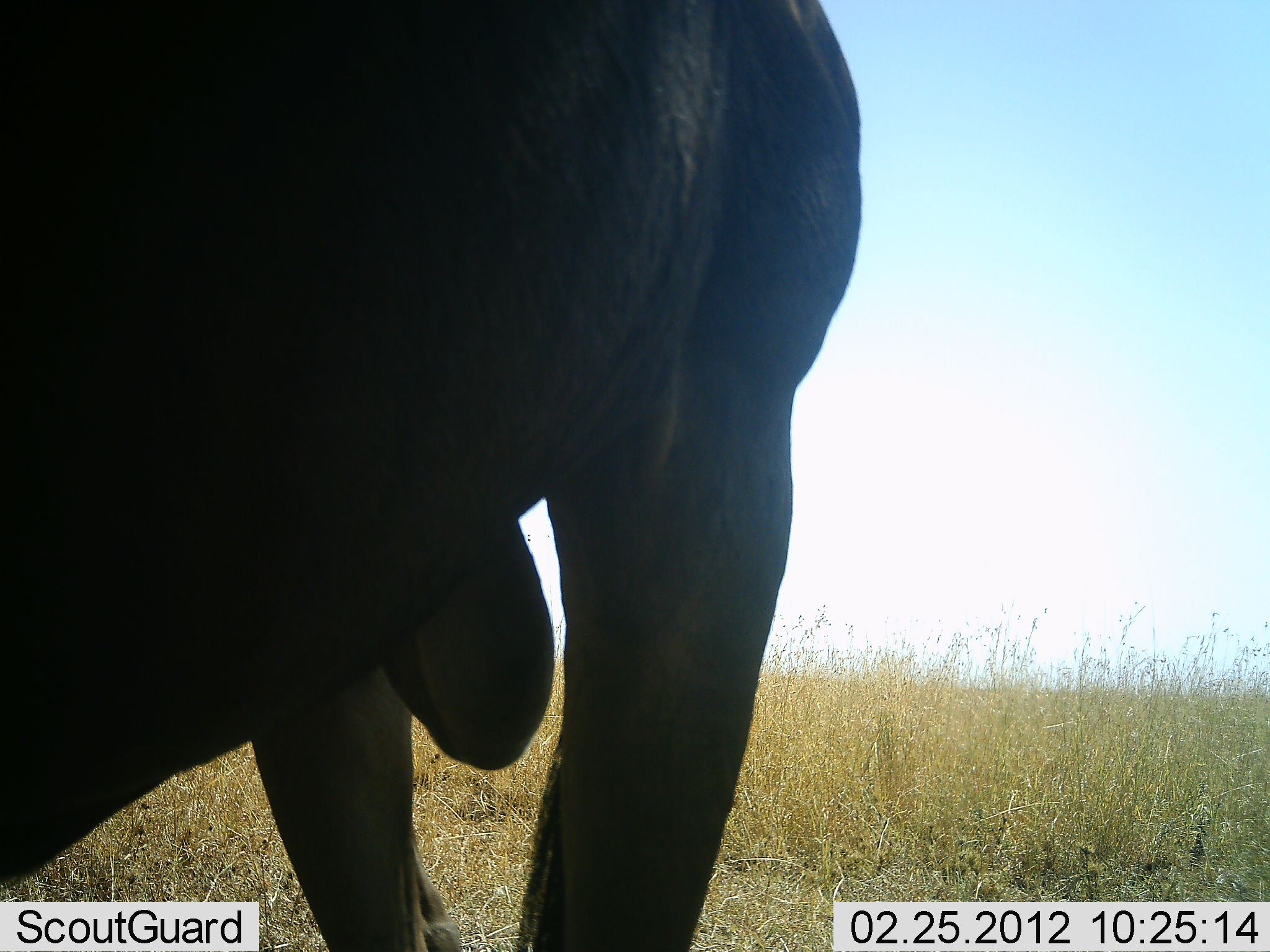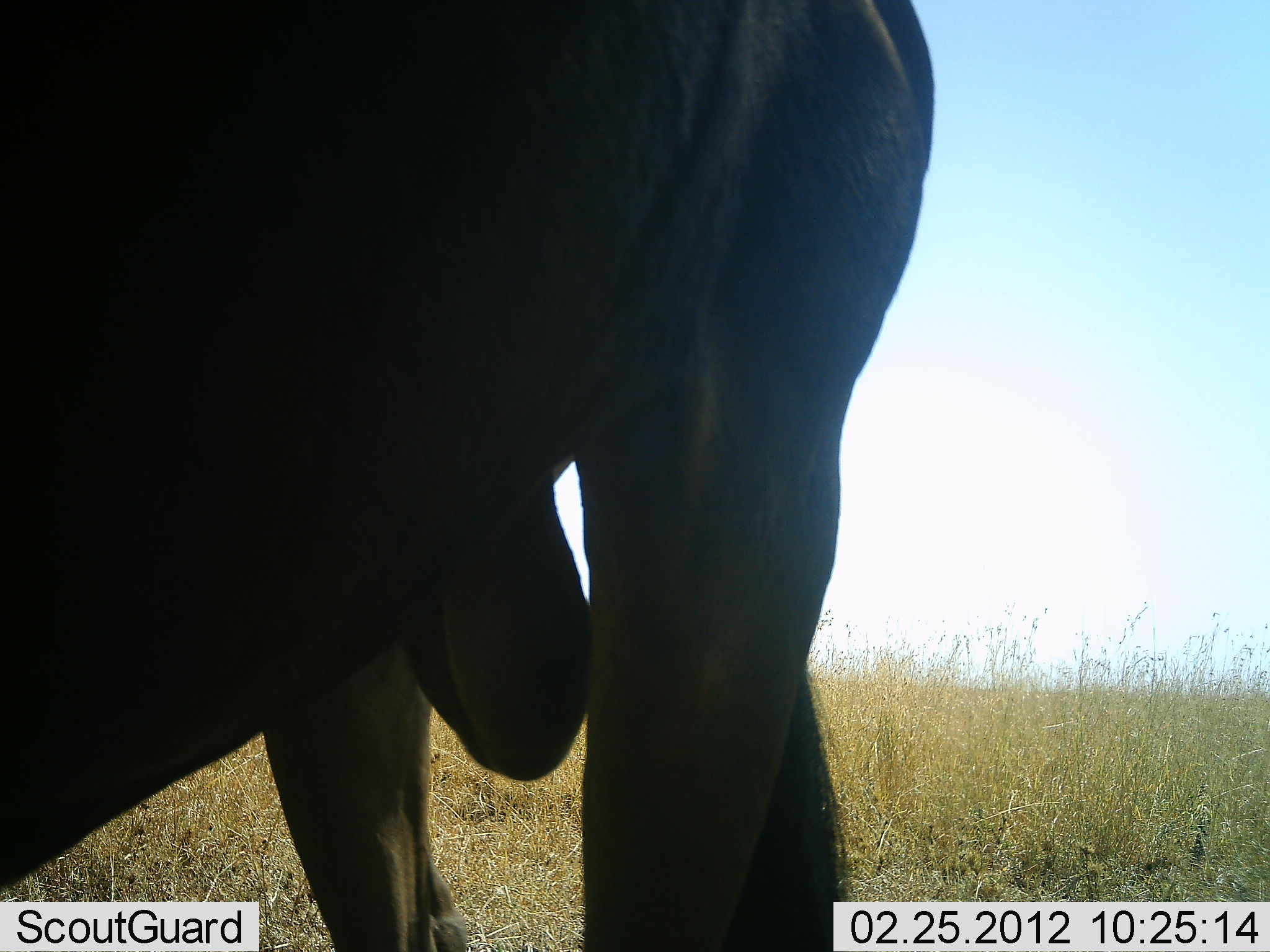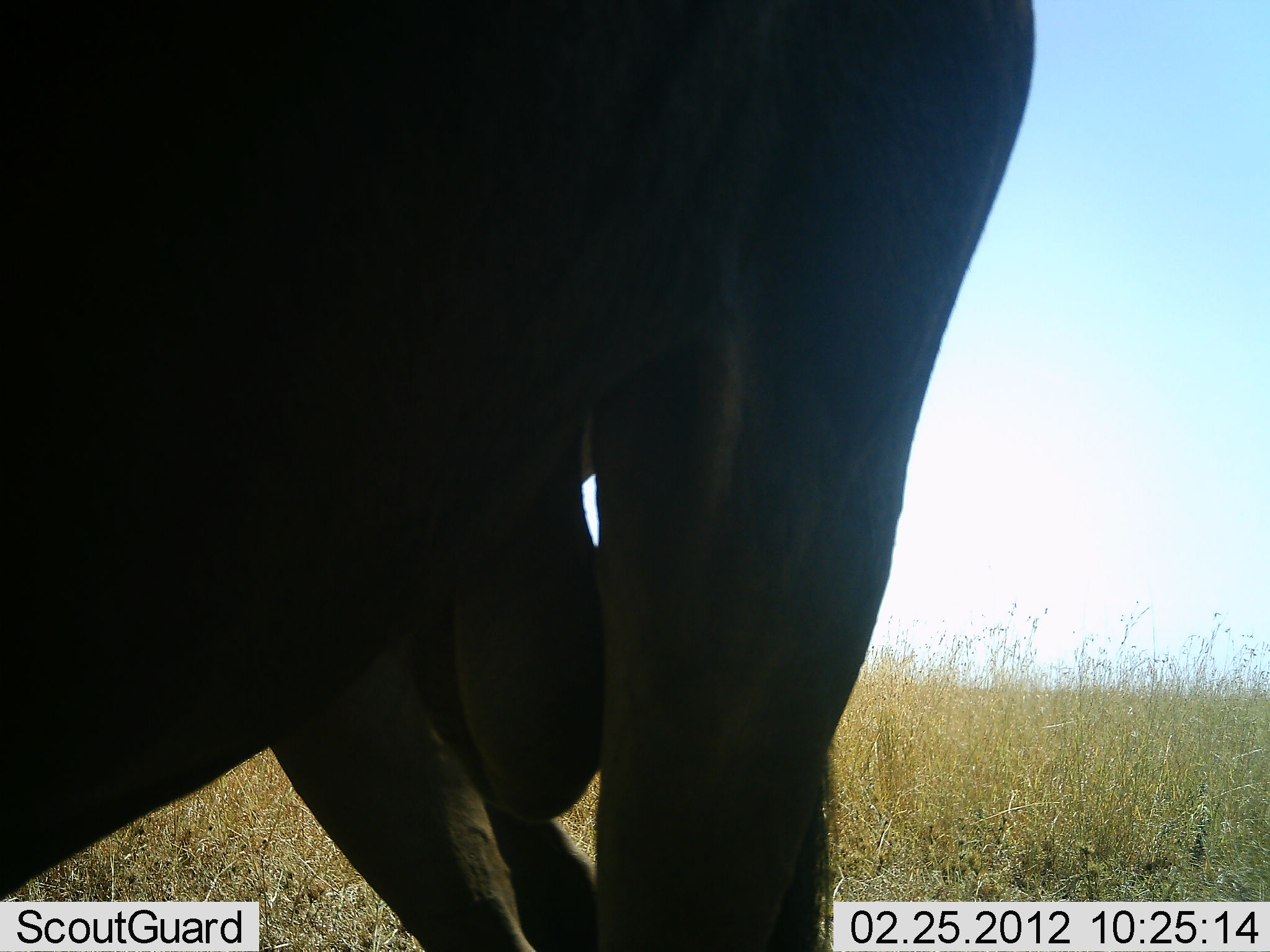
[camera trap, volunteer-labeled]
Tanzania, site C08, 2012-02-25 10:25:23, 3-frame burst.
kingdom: Animalia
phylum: Chordata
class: Mammalia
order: Artiodactyla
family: Bovidae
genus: Connochaetes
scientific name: Connochaetes taurinus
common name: blue wildebeest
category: wildebeest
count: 1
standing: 100%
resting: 0%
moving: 0%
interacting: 0%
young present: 0%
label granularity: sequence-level